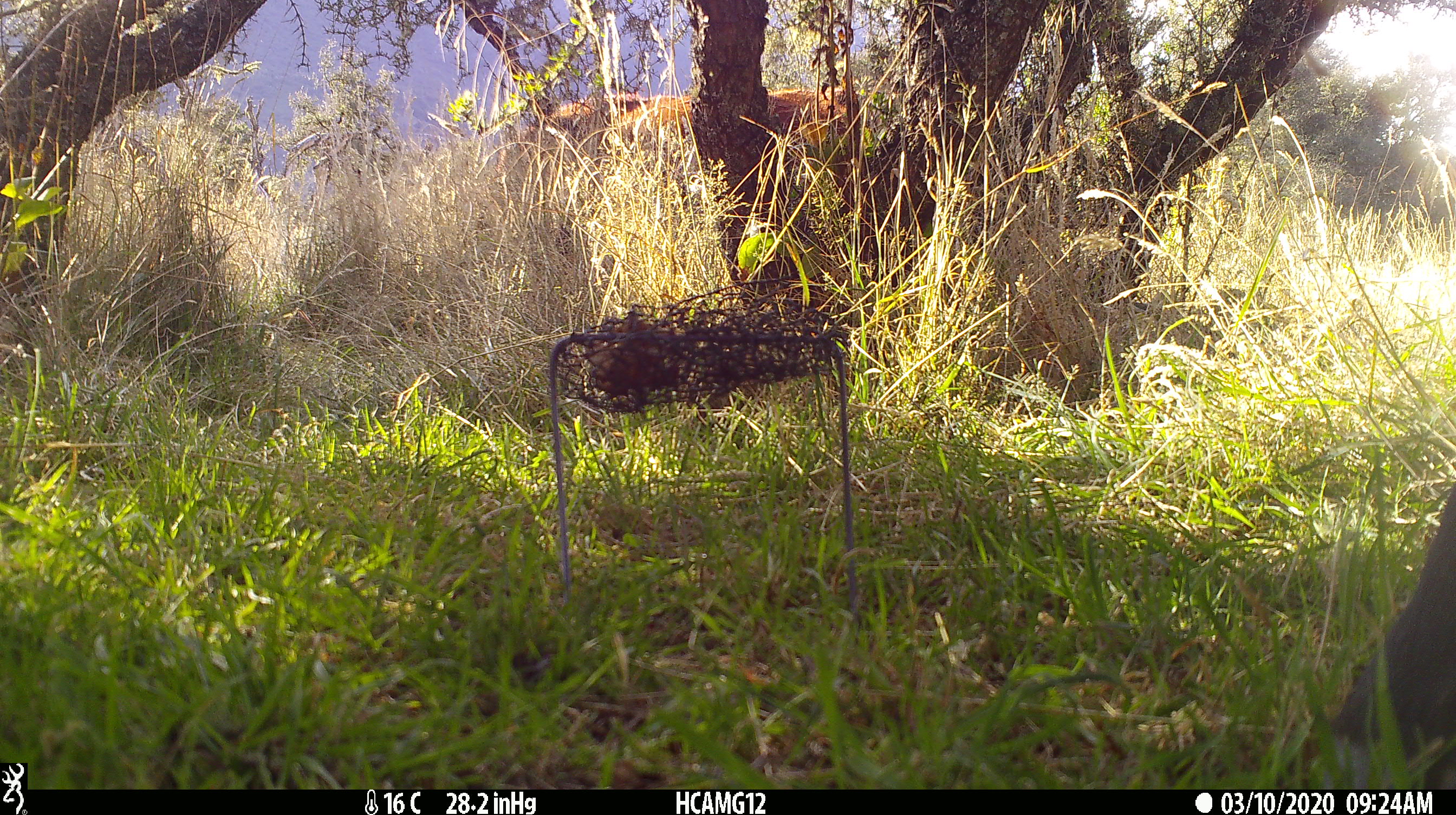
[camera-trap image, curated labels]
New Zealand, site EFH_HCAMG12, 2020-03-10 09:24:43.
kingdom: Animalia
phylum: Chordata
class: Mammalia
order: Artiodactyla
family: Bovidae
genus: Bos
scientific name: Bos taurus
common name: domestic cow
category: cow